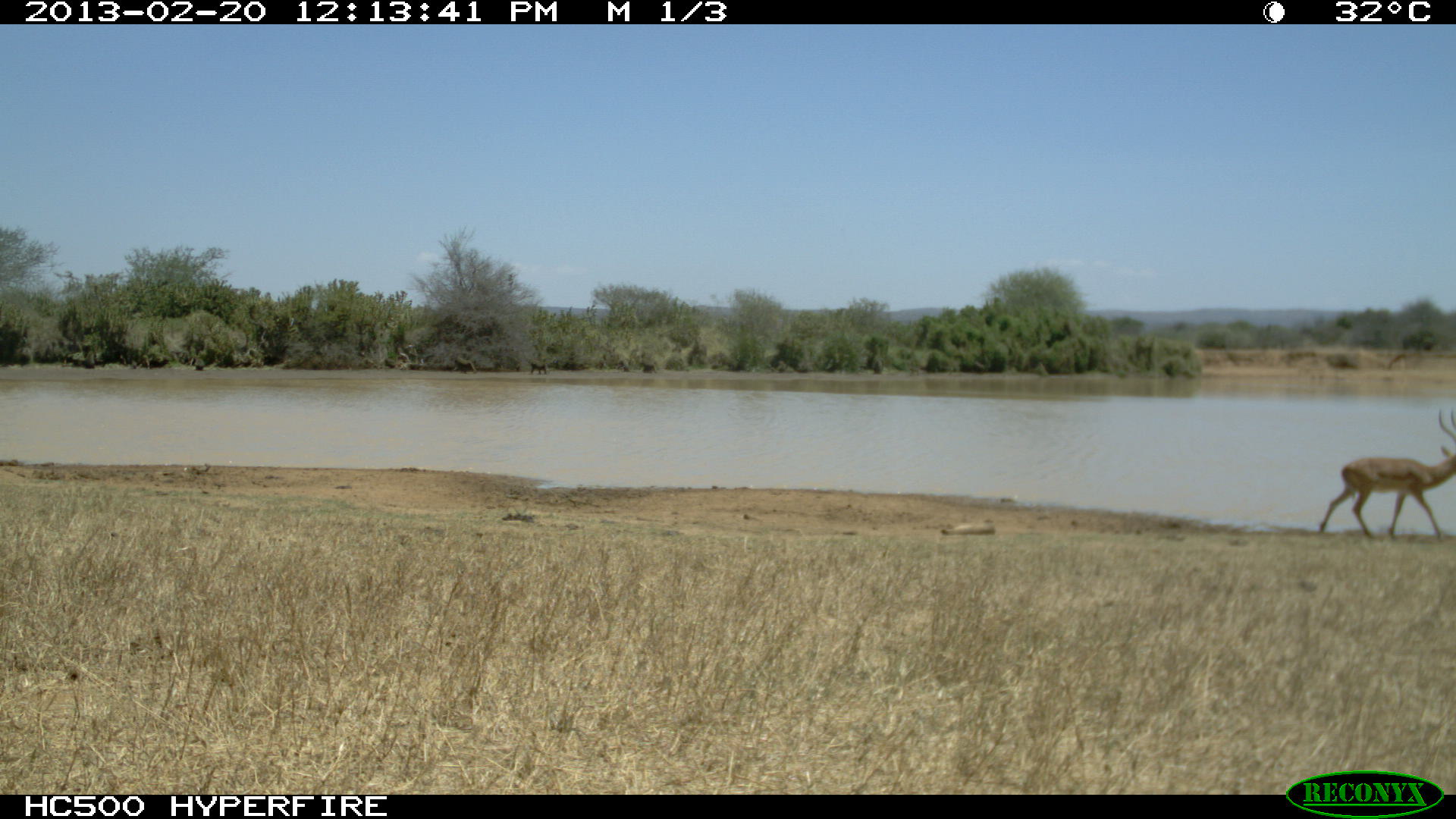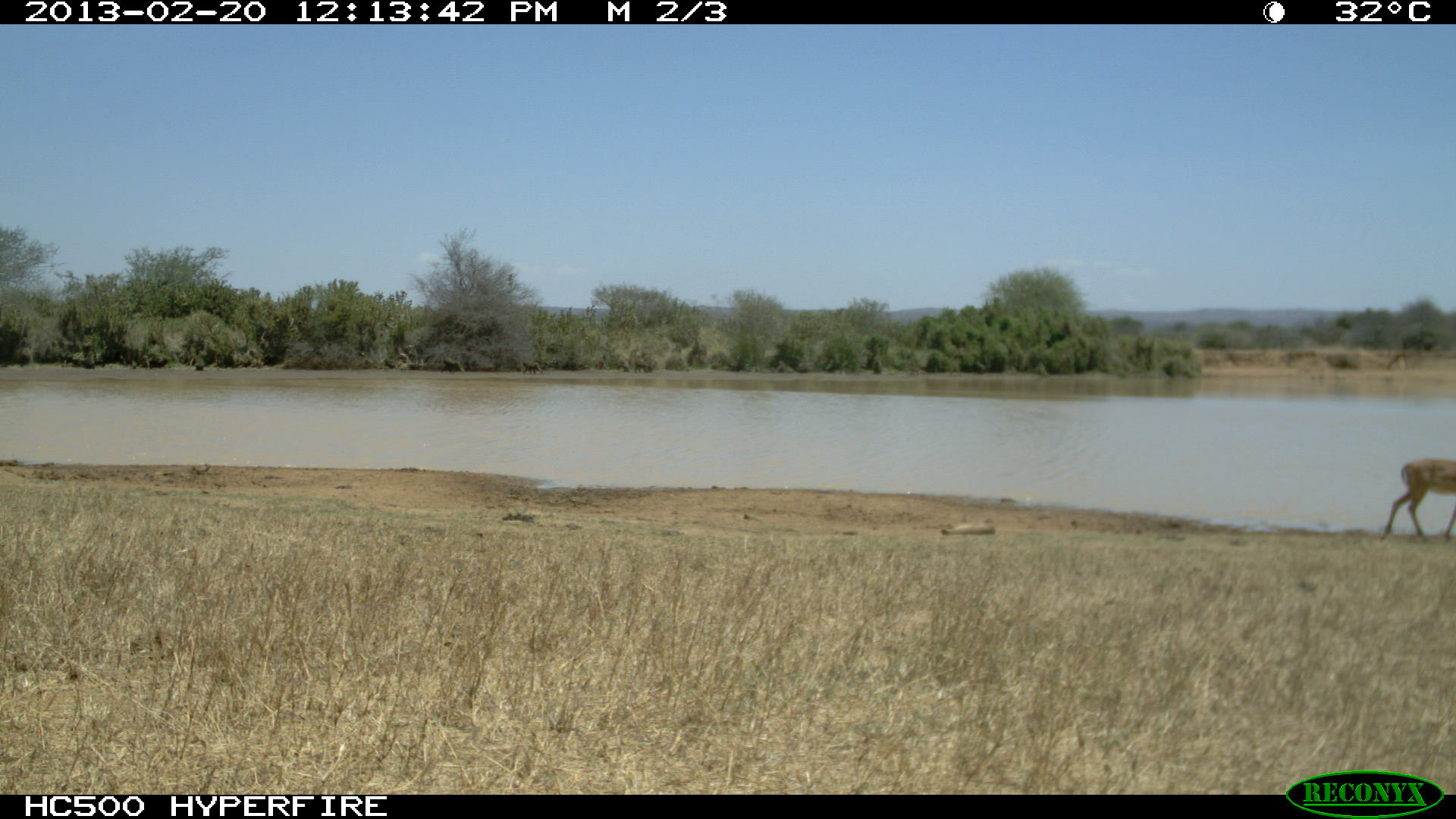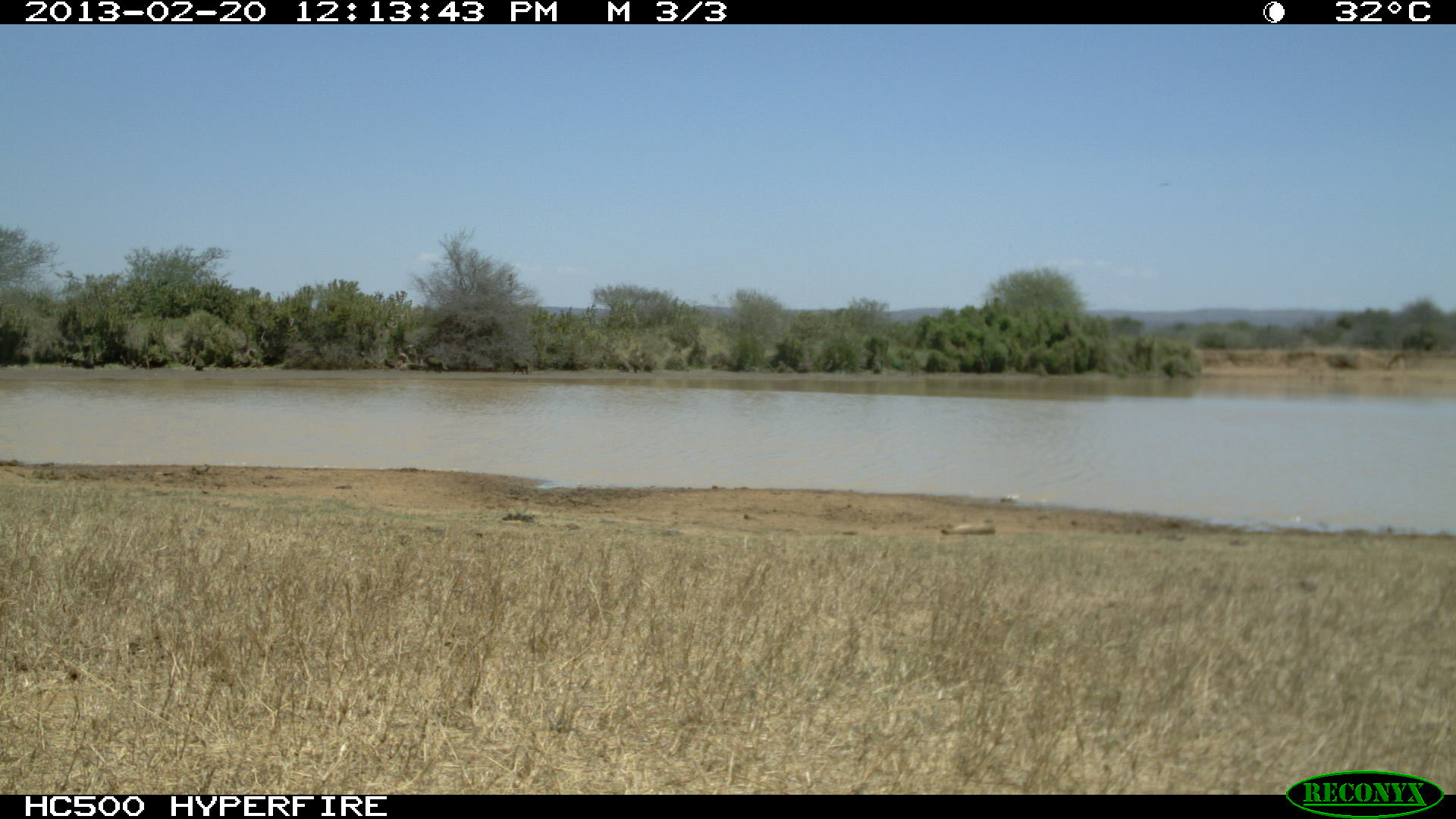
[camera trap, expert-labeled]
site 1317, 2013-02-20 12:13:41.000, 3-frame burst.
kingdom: Animalia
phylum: Chordata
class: Mammalia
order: Artiodactyla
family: Bovidae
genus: Aepyceros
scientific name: Aepyceros melampus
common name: impala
Aepyceros melampus (impala), count 1.